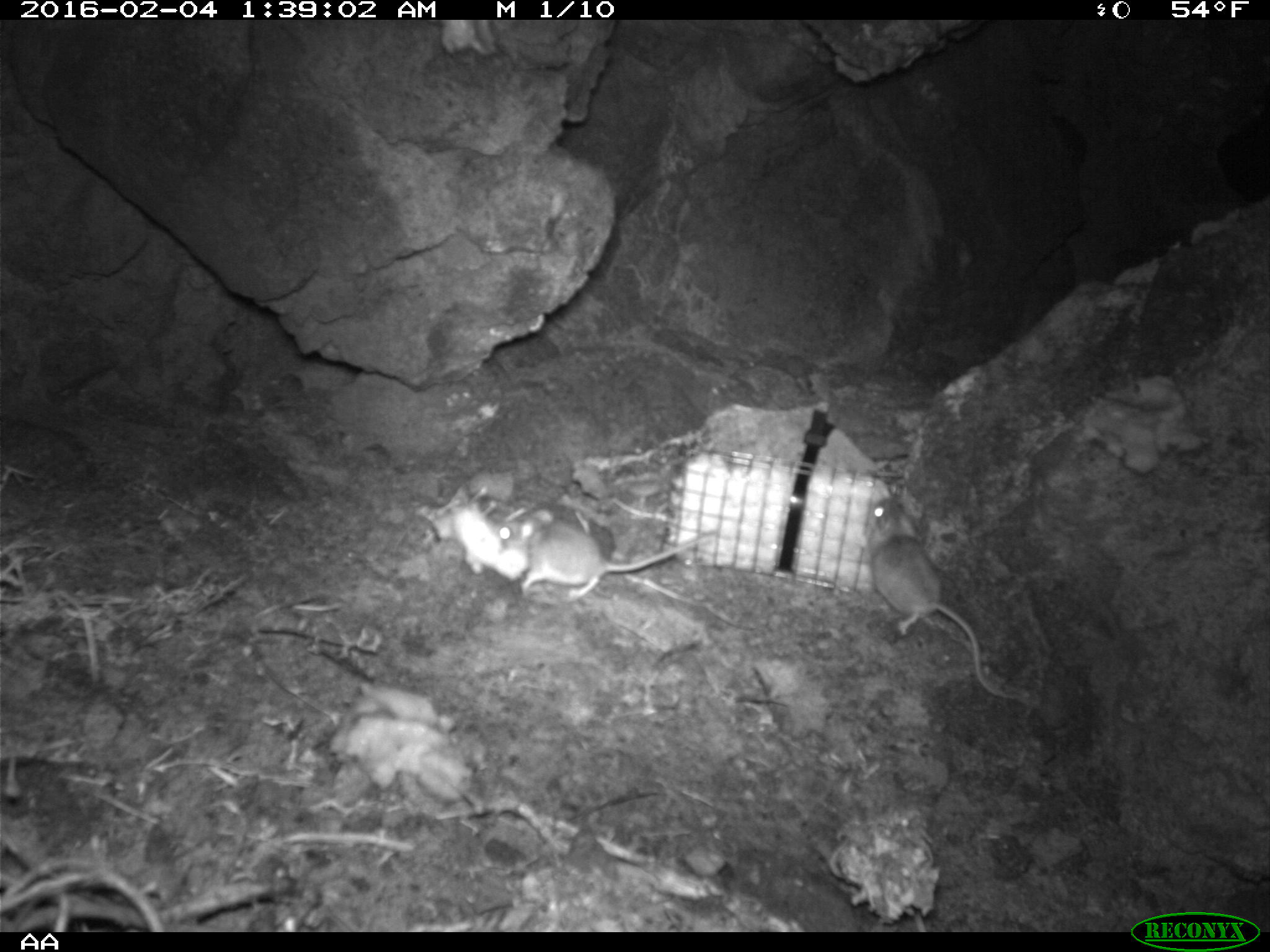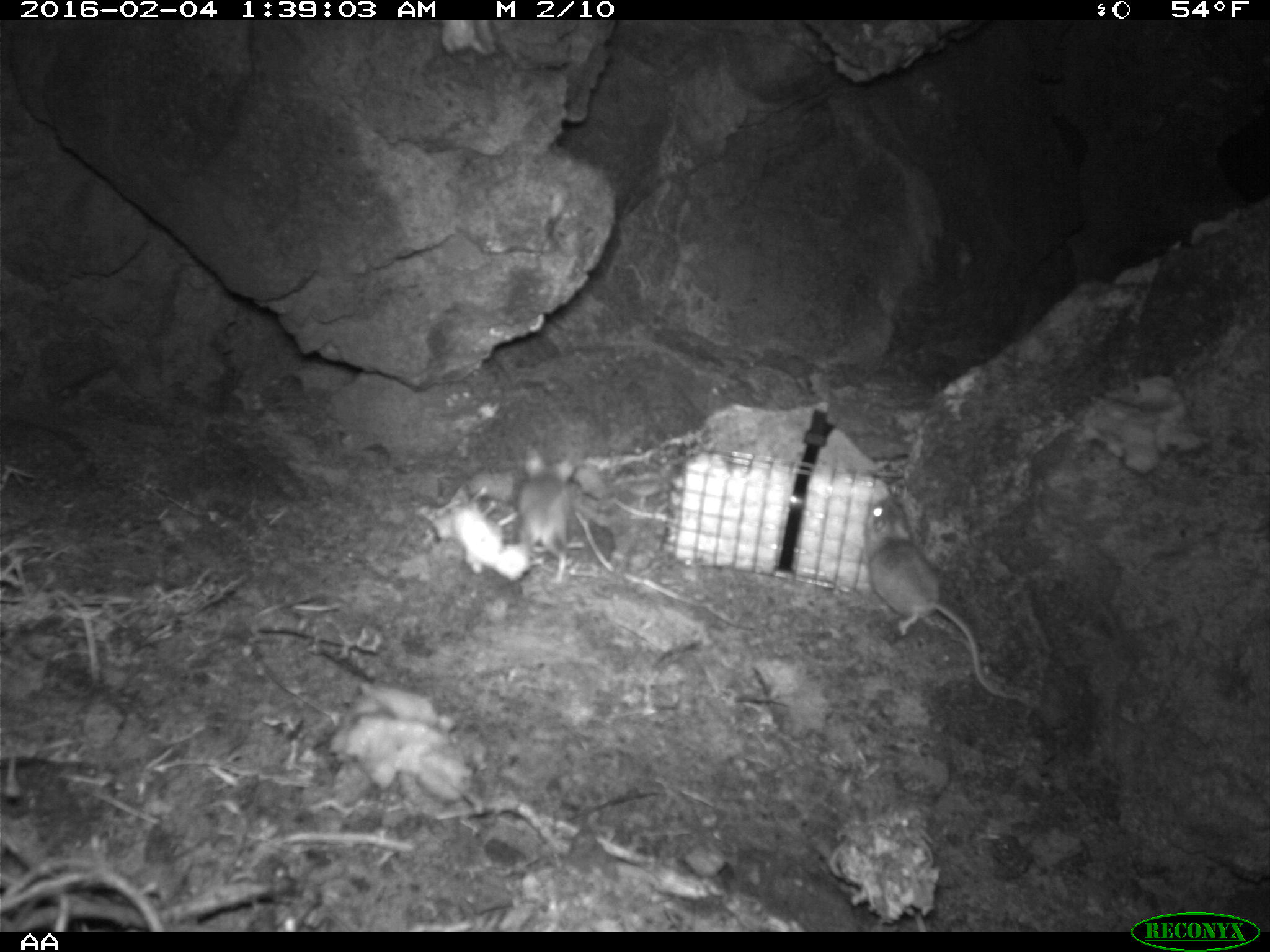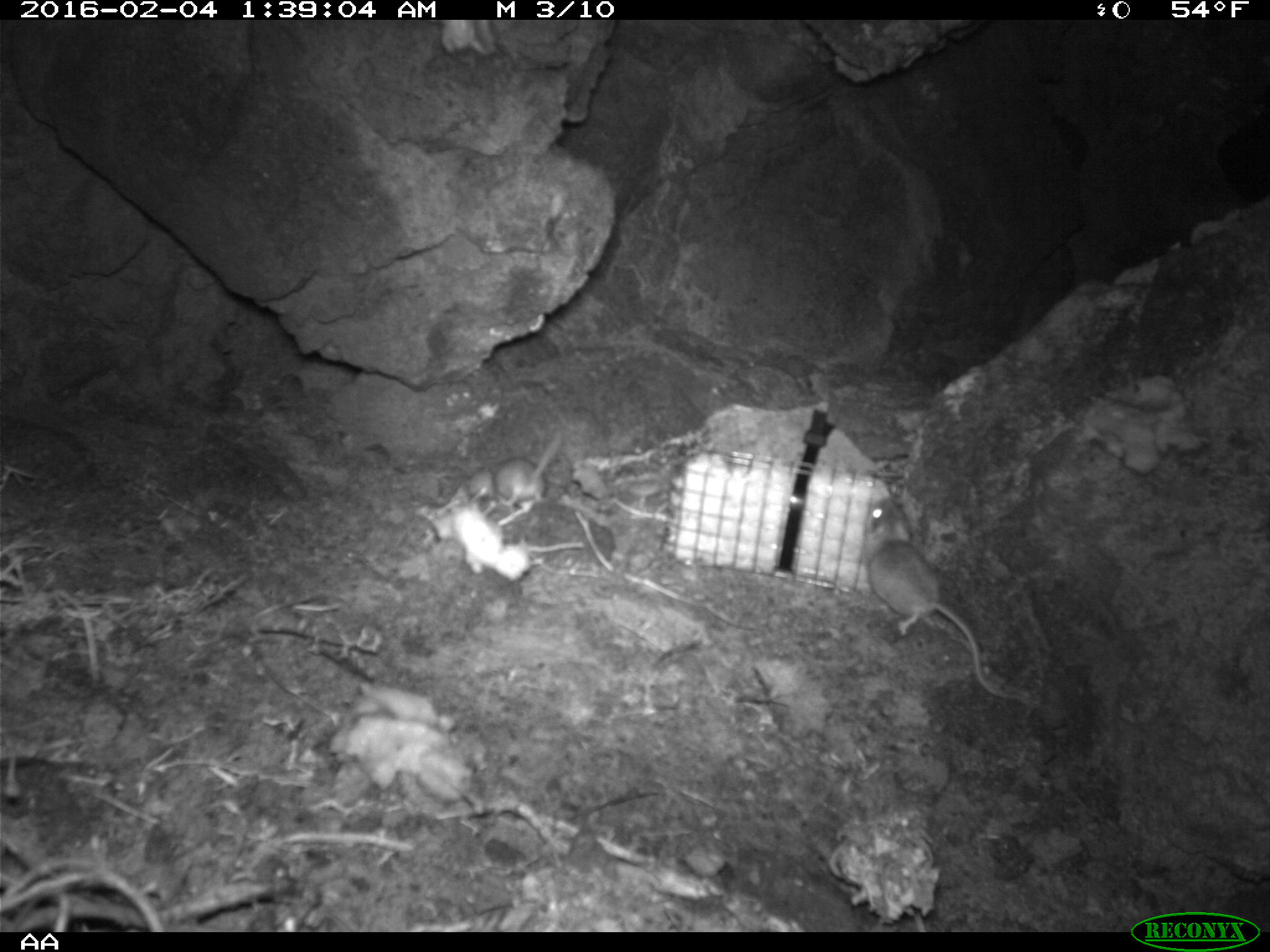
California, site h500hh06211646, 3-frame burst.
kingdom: Animalia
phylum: Chordata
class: Mammalia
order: Rodentia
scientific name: Rodentia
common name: rodent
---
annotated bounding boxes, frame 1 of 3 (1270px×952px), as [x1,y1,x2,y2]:
rodent: [863,490,1013,697]; [490,513,717,601]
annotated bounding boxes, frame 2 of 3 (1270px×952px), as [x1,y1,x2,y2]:
rodent: [864,493,1020,699]; [512,447,576,584]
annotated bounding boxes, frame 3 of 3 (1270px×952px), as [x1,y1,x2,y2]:
rodent: [861,495,1021,702]; [467,430,564,520]